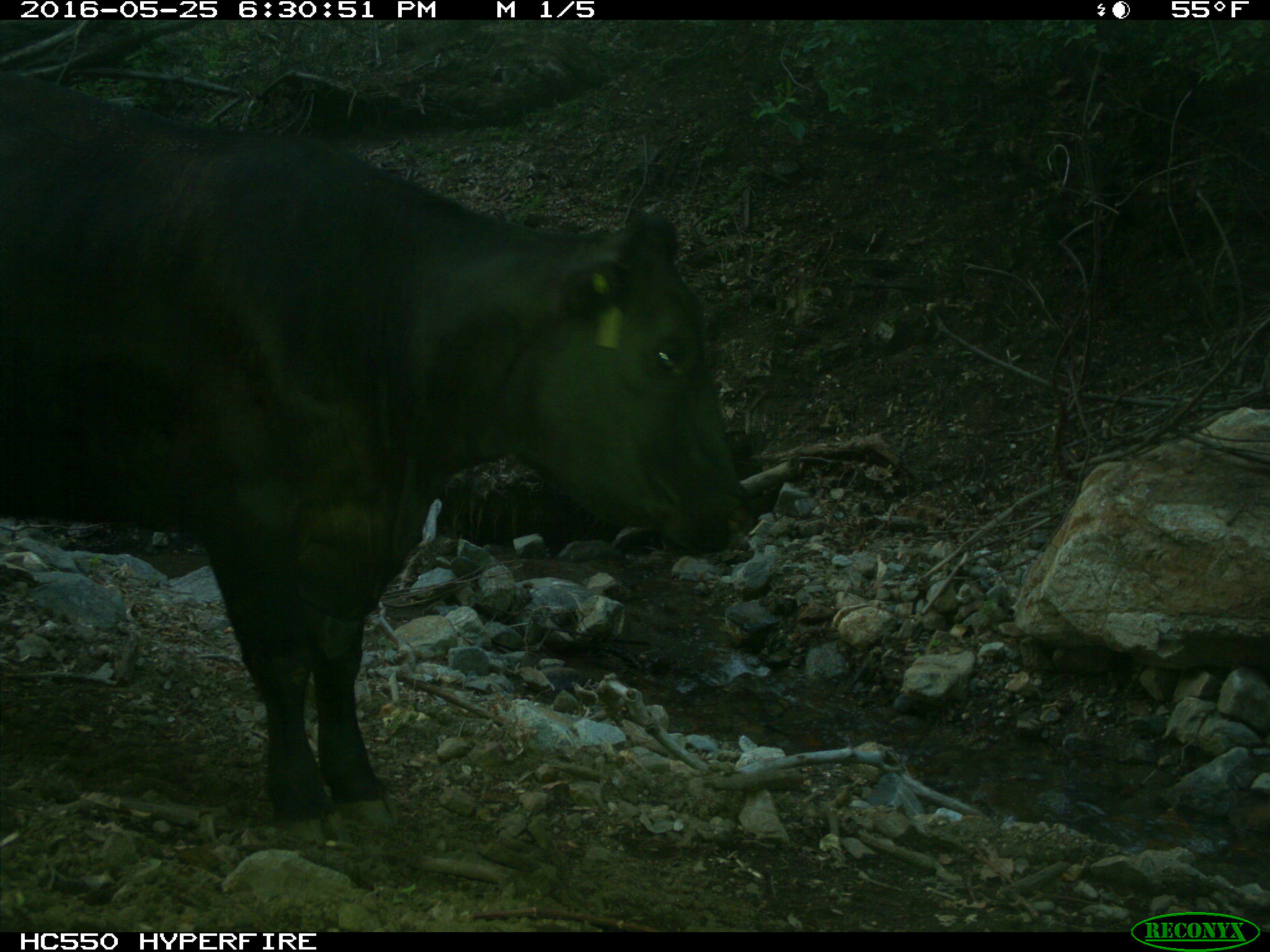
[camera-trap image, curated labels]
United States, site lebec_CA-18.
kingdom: Animalia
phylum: Chordata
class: Mammalia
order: Artiodactyla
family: Bovidae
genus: Bos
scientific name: Bos taurus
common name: domestic cow